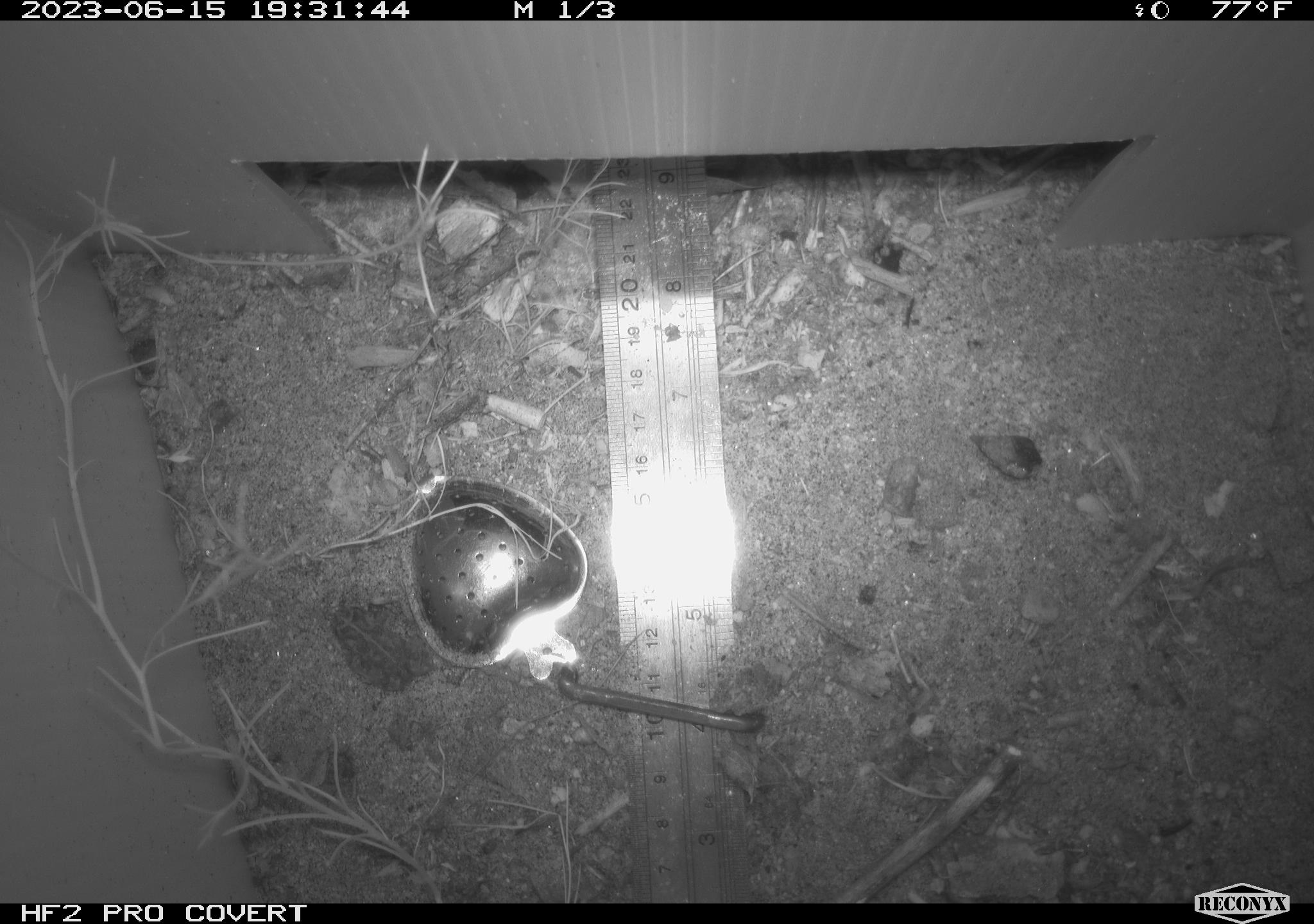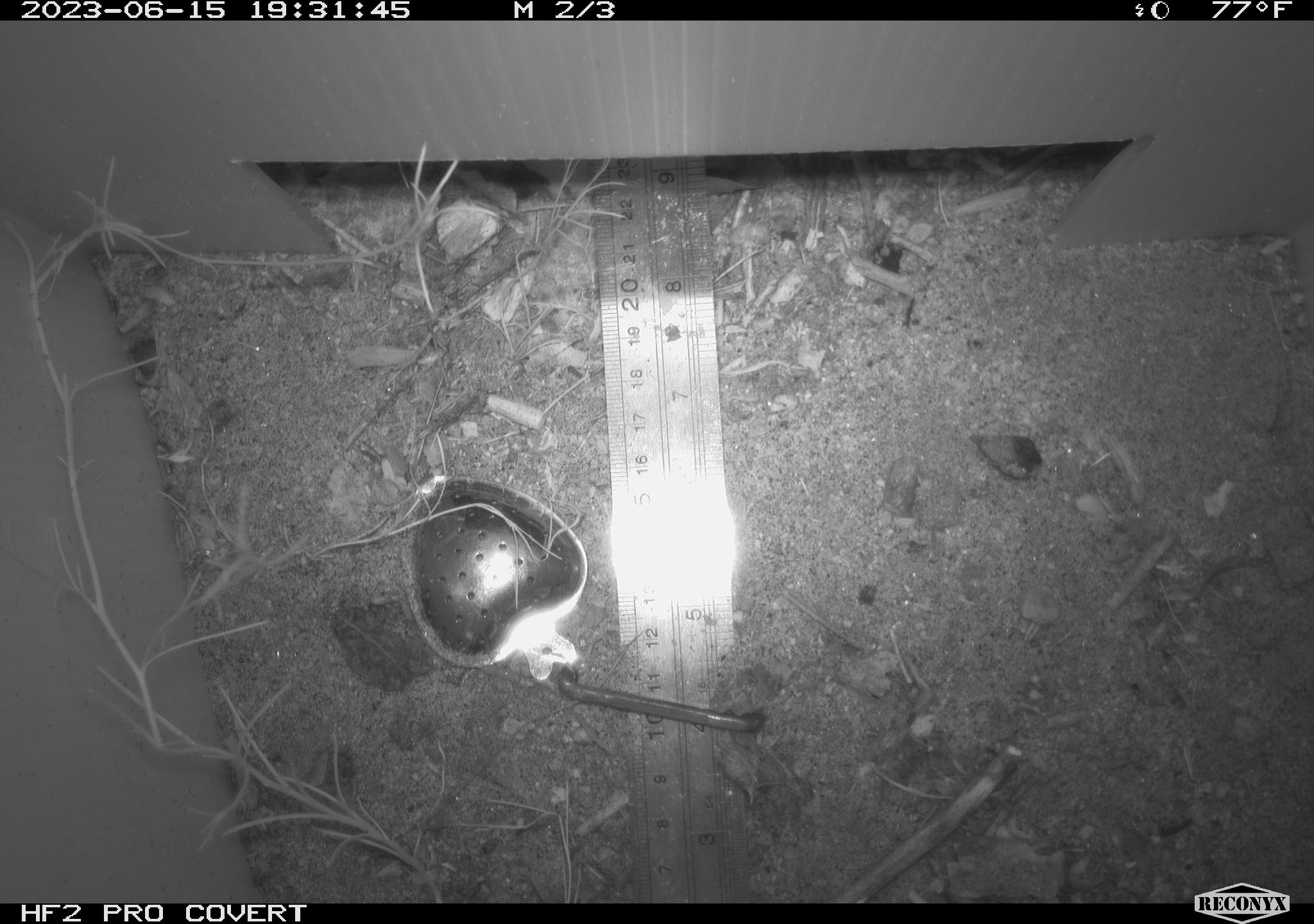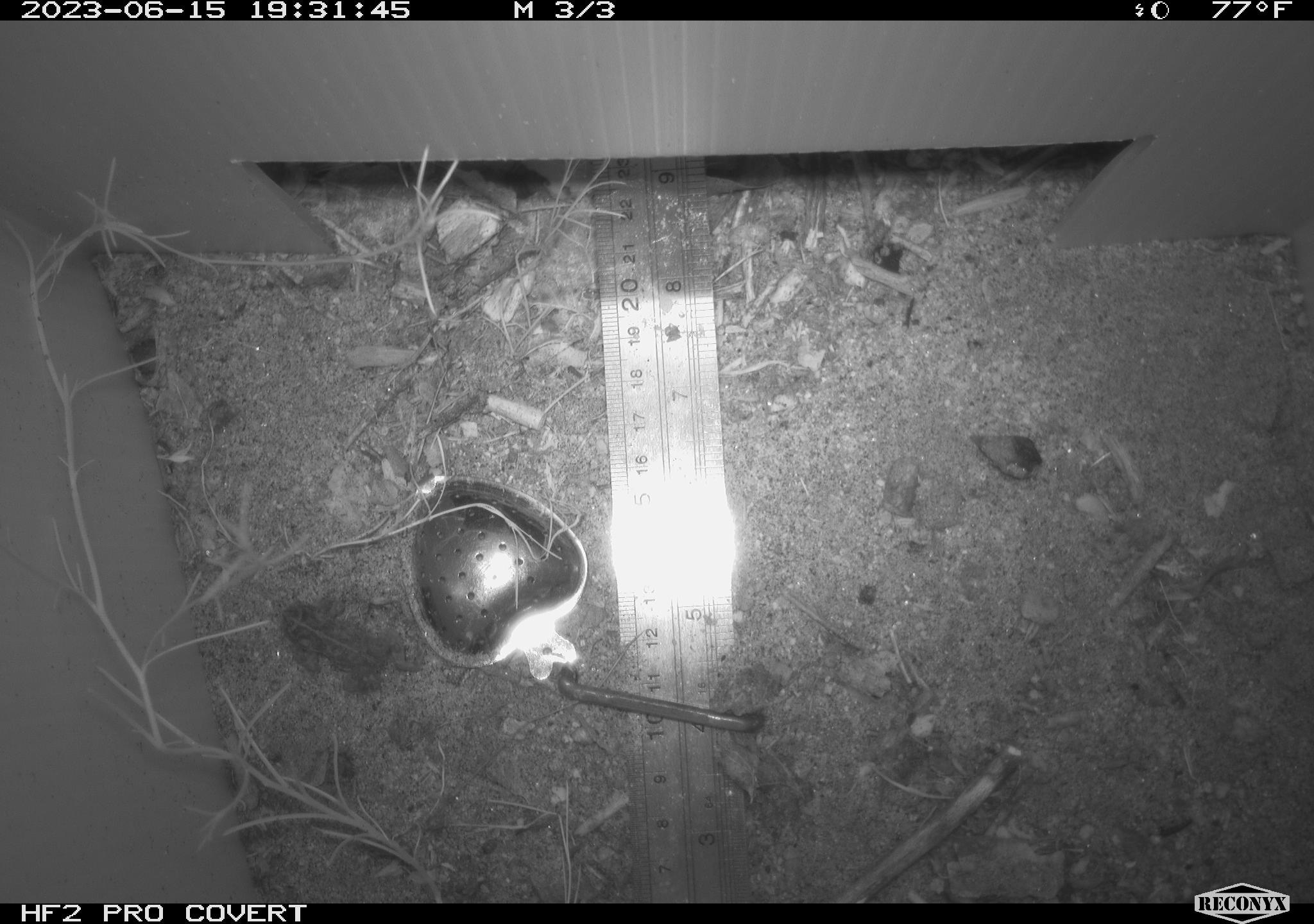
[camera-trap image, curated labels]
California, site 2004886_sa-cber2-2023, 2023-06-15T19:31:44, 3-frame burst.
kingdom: Animalia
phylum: Chordata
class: Amphibia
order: Anura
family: Bufonidae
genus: Anaxyrus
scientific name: Anaxyrus boreas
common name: western toad